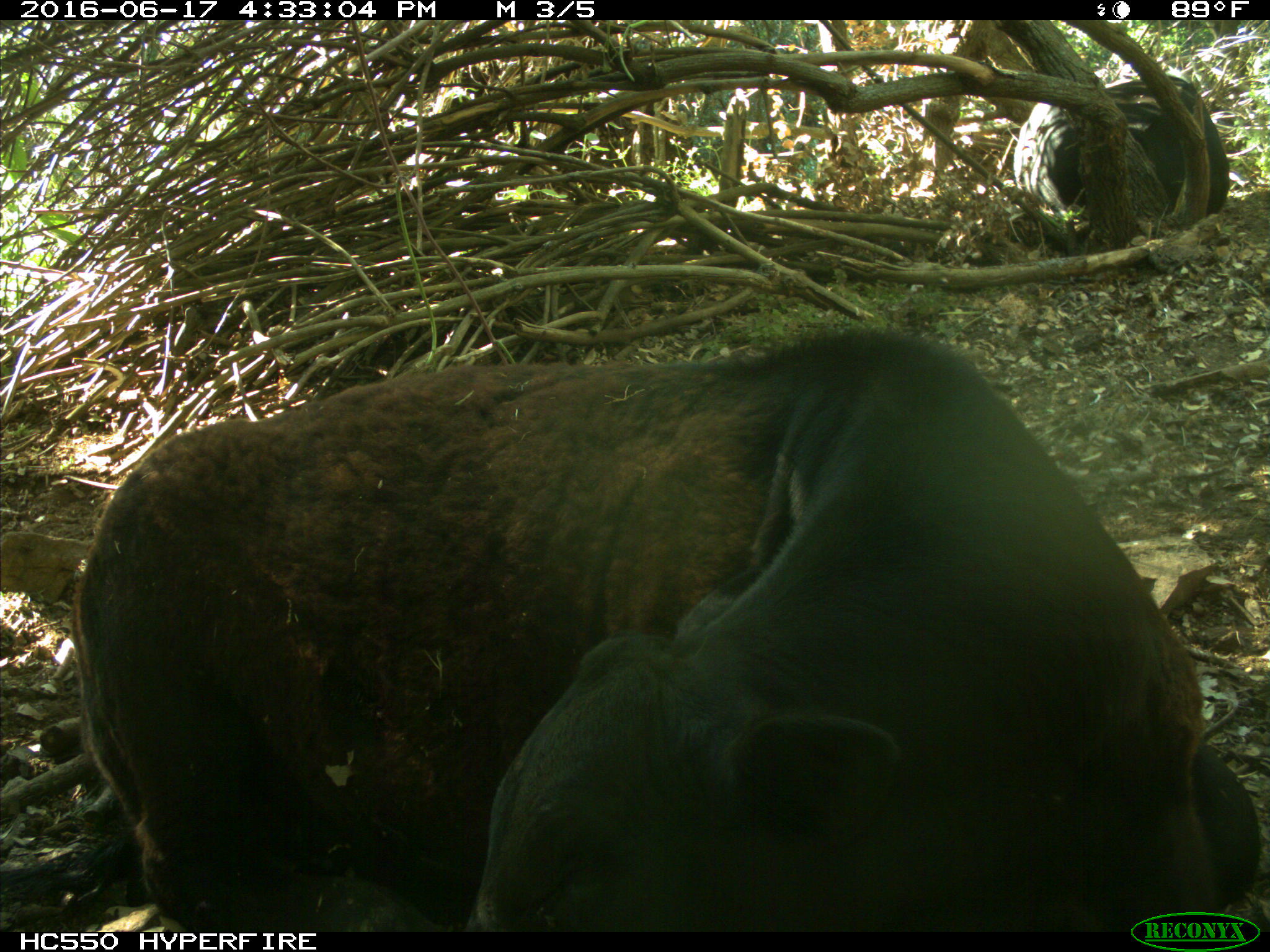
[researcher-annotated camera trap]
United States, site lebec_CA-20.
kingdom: Animalia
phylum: Chordata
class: Mammalia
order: Artiodactyla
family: Bovidae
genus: Bos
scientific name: Bos taurus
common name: domestic cow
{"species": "Bos taurus (domestic cow)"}